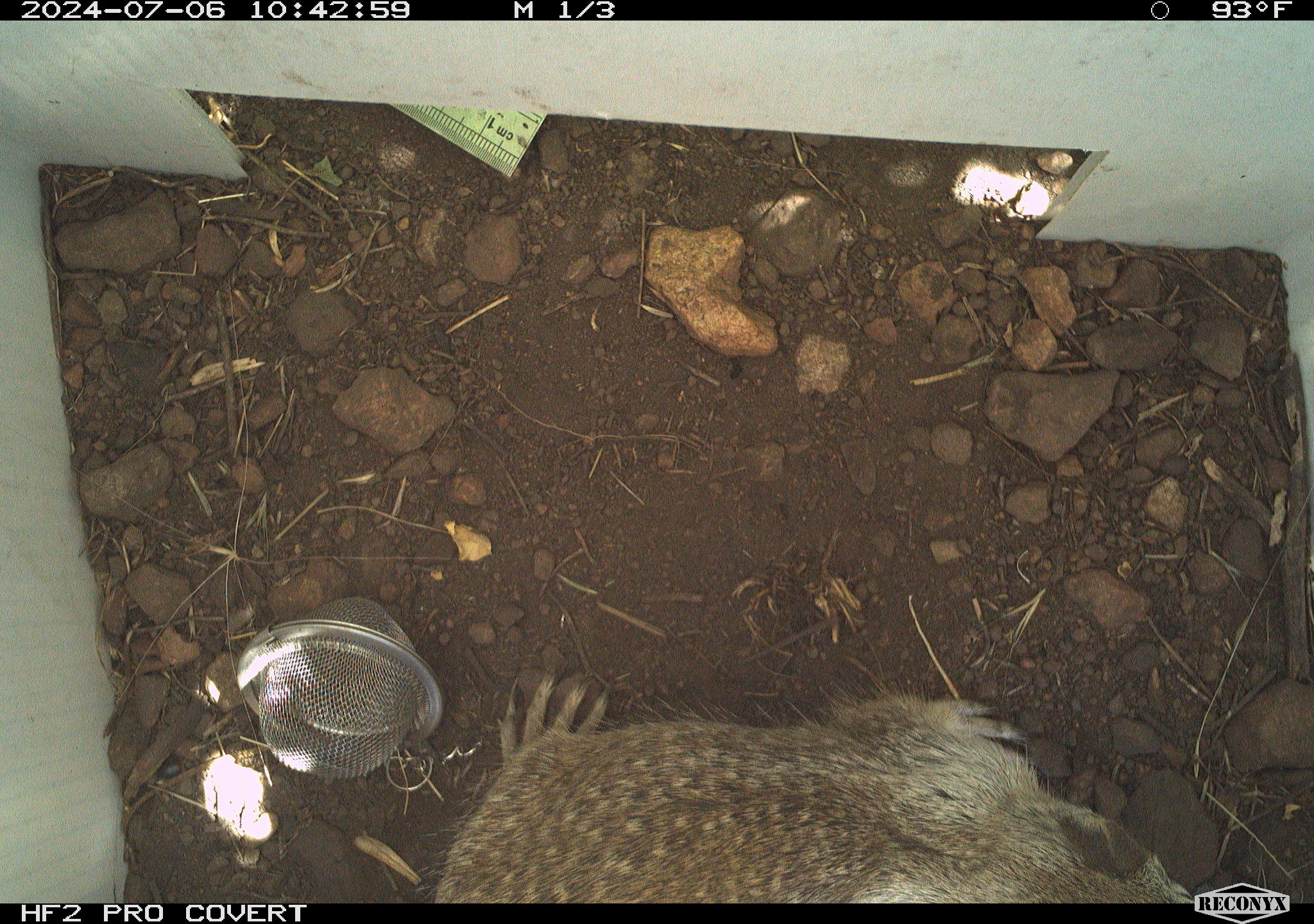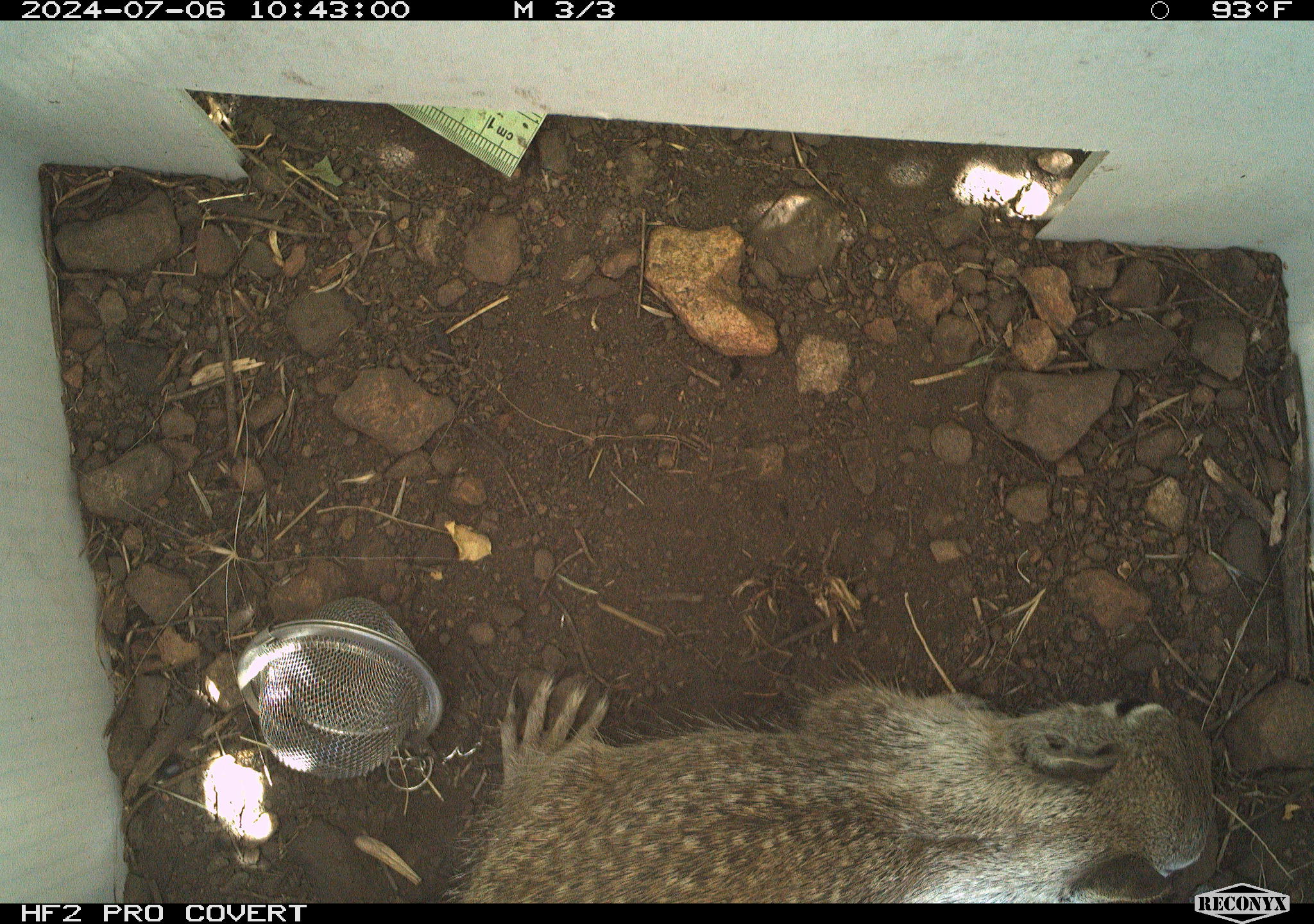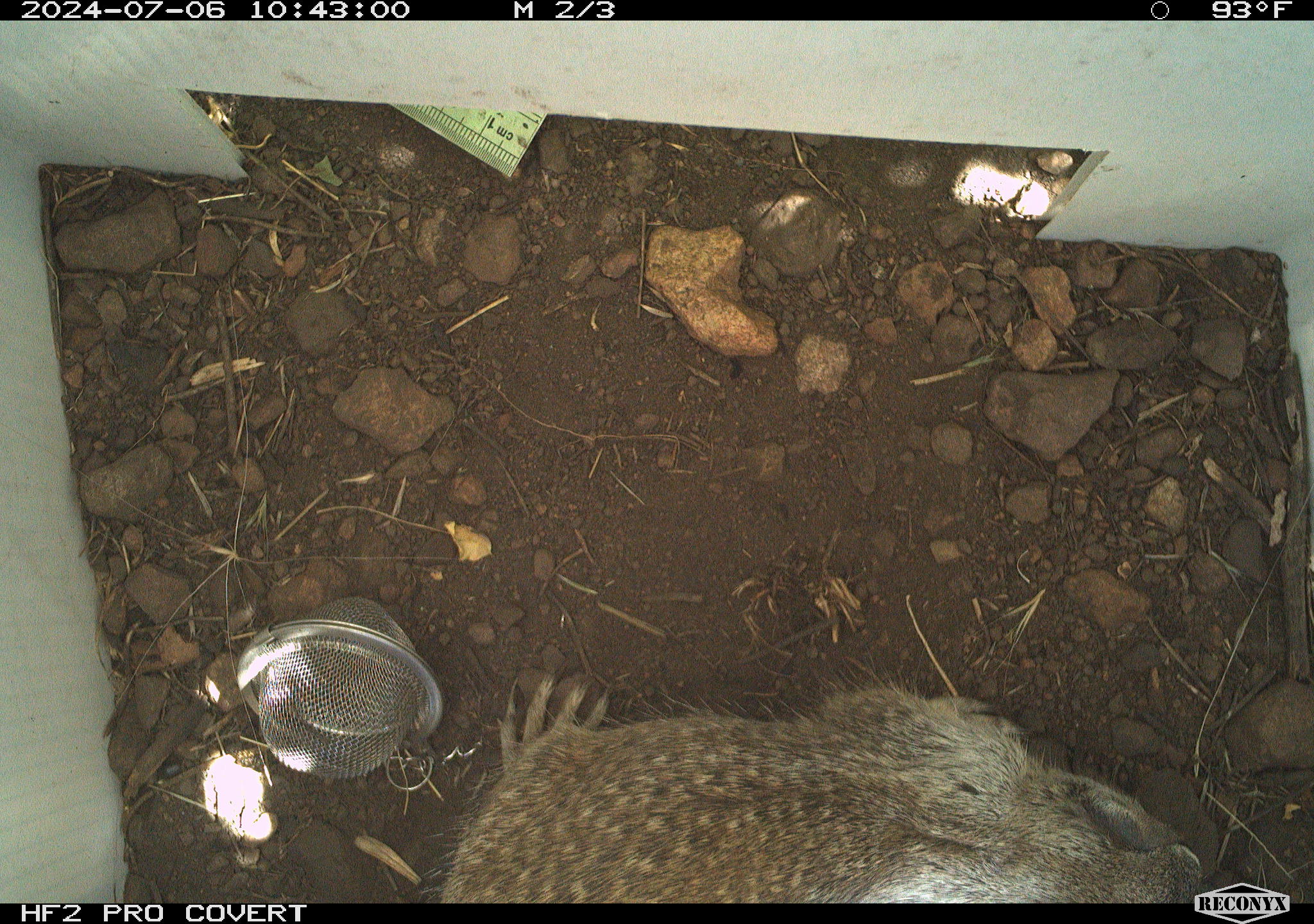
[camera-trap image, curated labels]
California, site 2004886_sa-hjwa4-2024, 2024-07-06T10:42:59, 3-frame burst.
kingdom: Animalia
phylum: Chordata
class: Mammalia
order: Rodentia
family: Sciuridae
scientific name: Sciuridae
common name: squirrels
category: sciuridae family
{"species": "sciuridae family (squirrels) (Sciuridae)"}